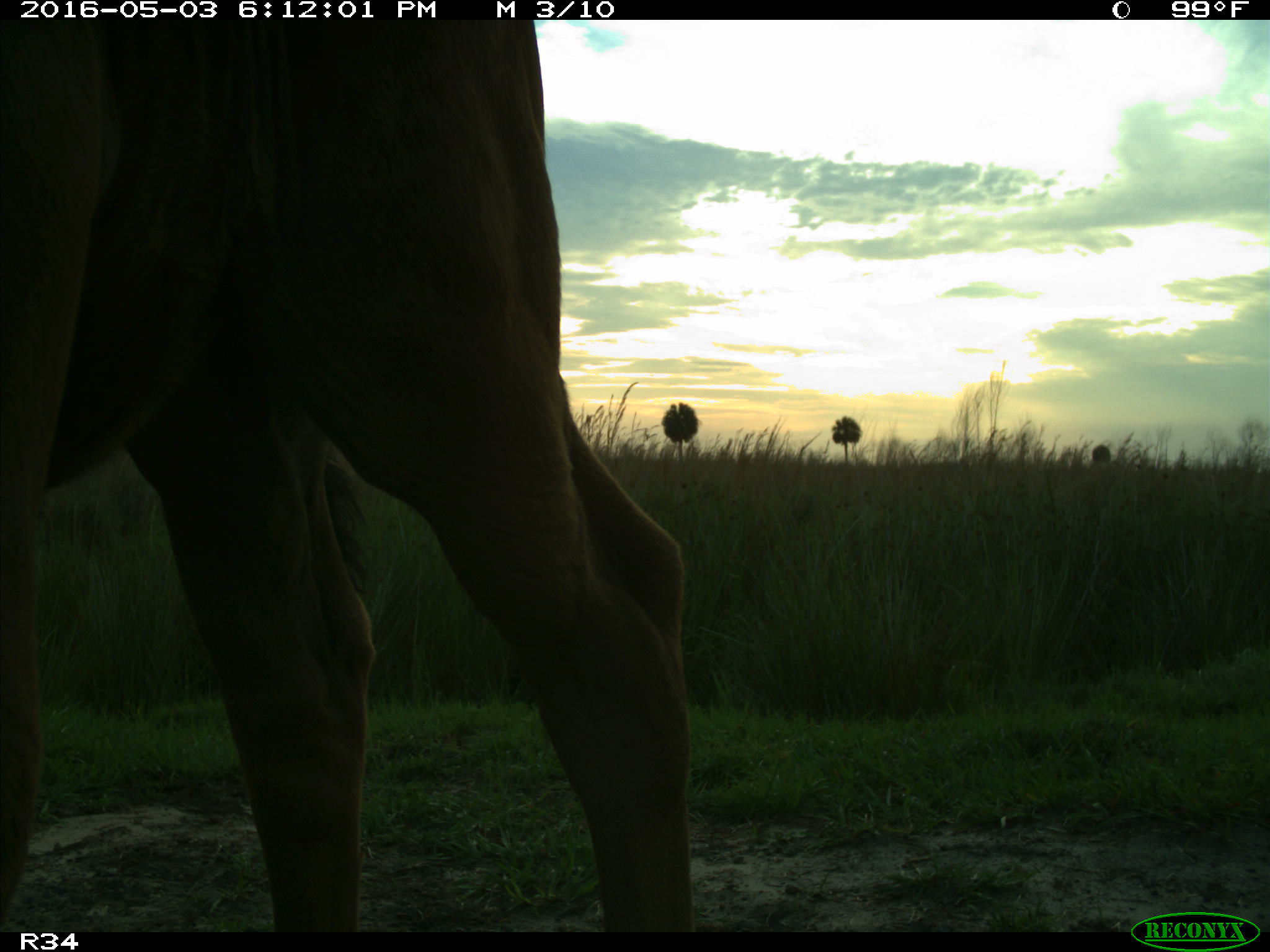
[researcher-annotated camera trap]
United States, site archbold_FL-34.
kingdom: Animalia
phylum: Chordata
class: Mammalia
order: Artiodactyla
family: Bovidae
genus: Bos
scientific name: Bos taurus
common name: domestic cow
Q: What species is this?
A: Bos taurus (domestic cow).